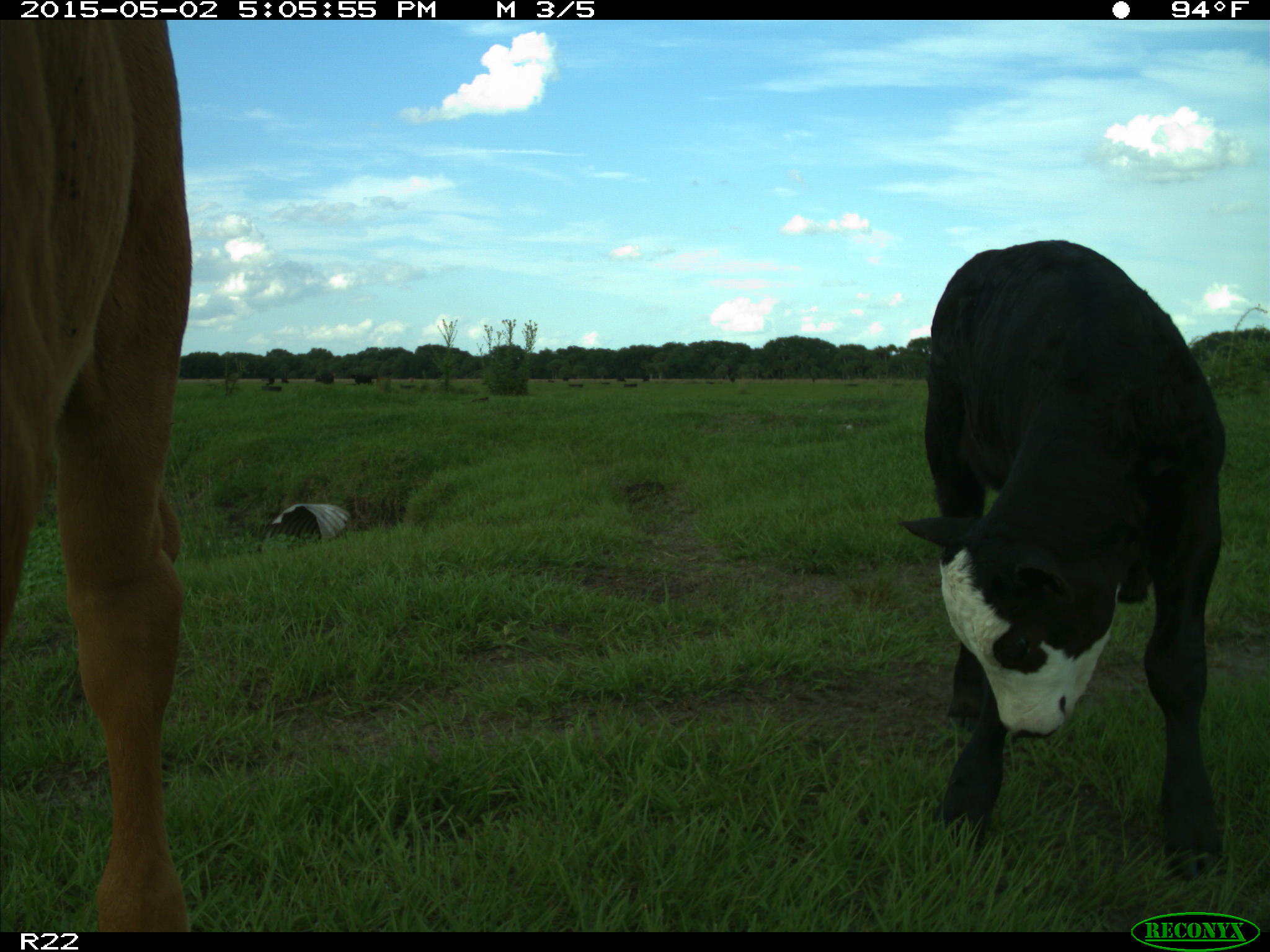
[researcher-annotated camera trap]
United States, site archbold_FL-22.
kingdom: Animalia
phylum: Chordata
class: Mammalia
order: Artiodactyla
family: Bovidae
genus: Bos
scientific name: Bos taurus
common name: domestic cow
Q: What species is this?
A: Bos taurus (domestic cow).